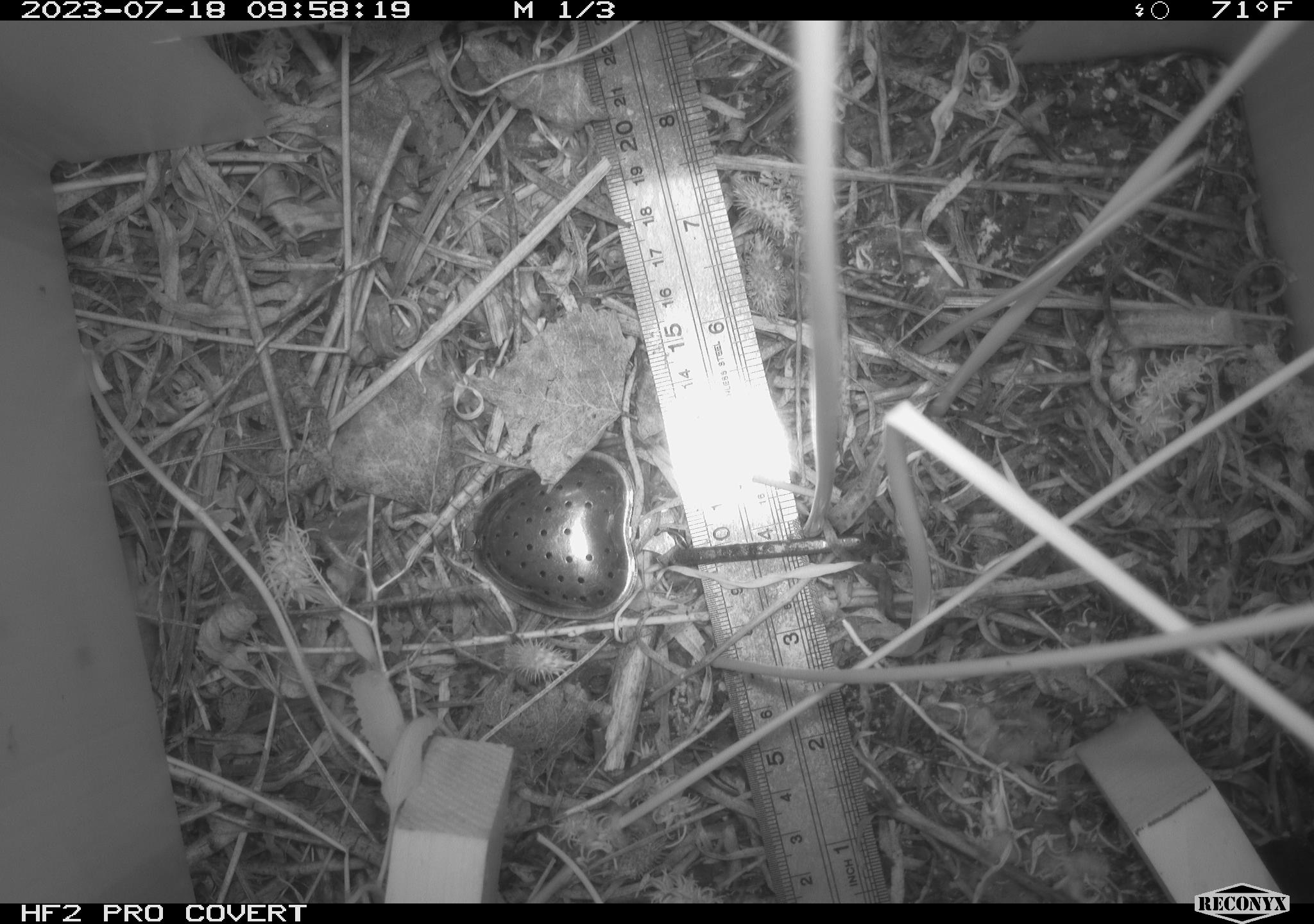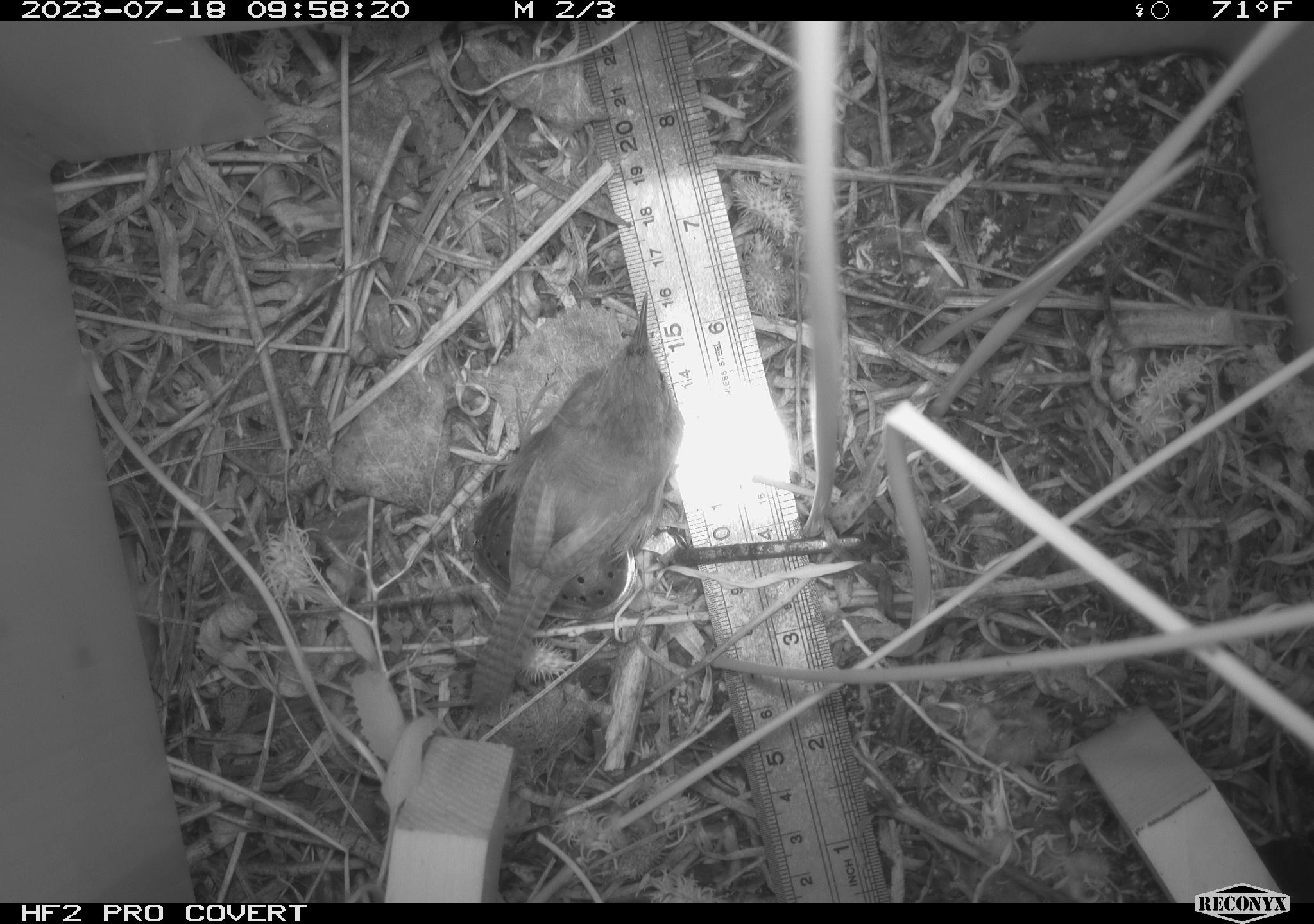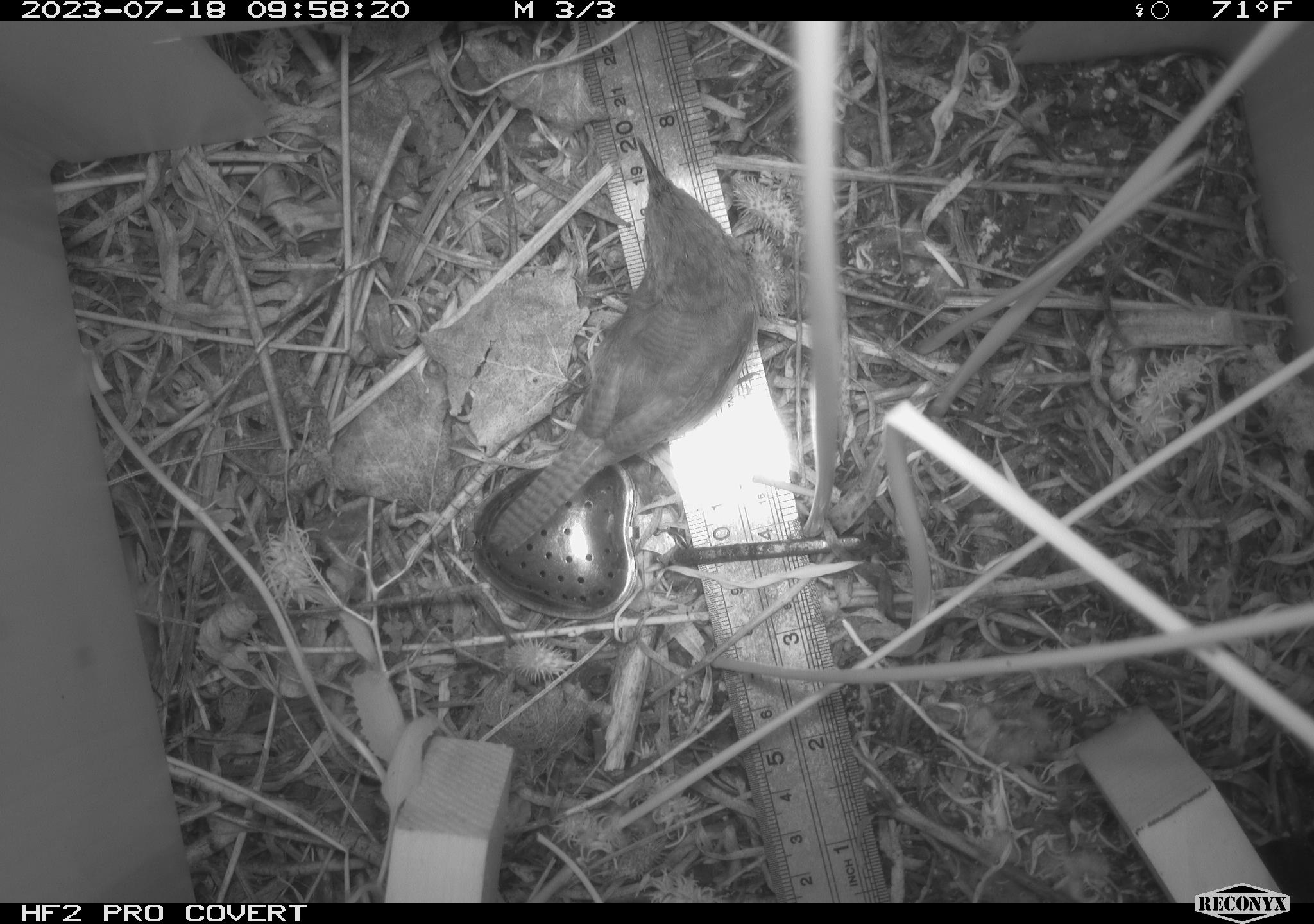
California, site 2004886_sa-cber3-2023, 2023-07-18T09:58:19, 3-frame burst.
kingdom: Animalia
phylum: Chordata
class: Aves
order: Passeriformes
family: Troglodytidae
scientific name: Troglodytidae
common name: wren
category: troglodytidae family